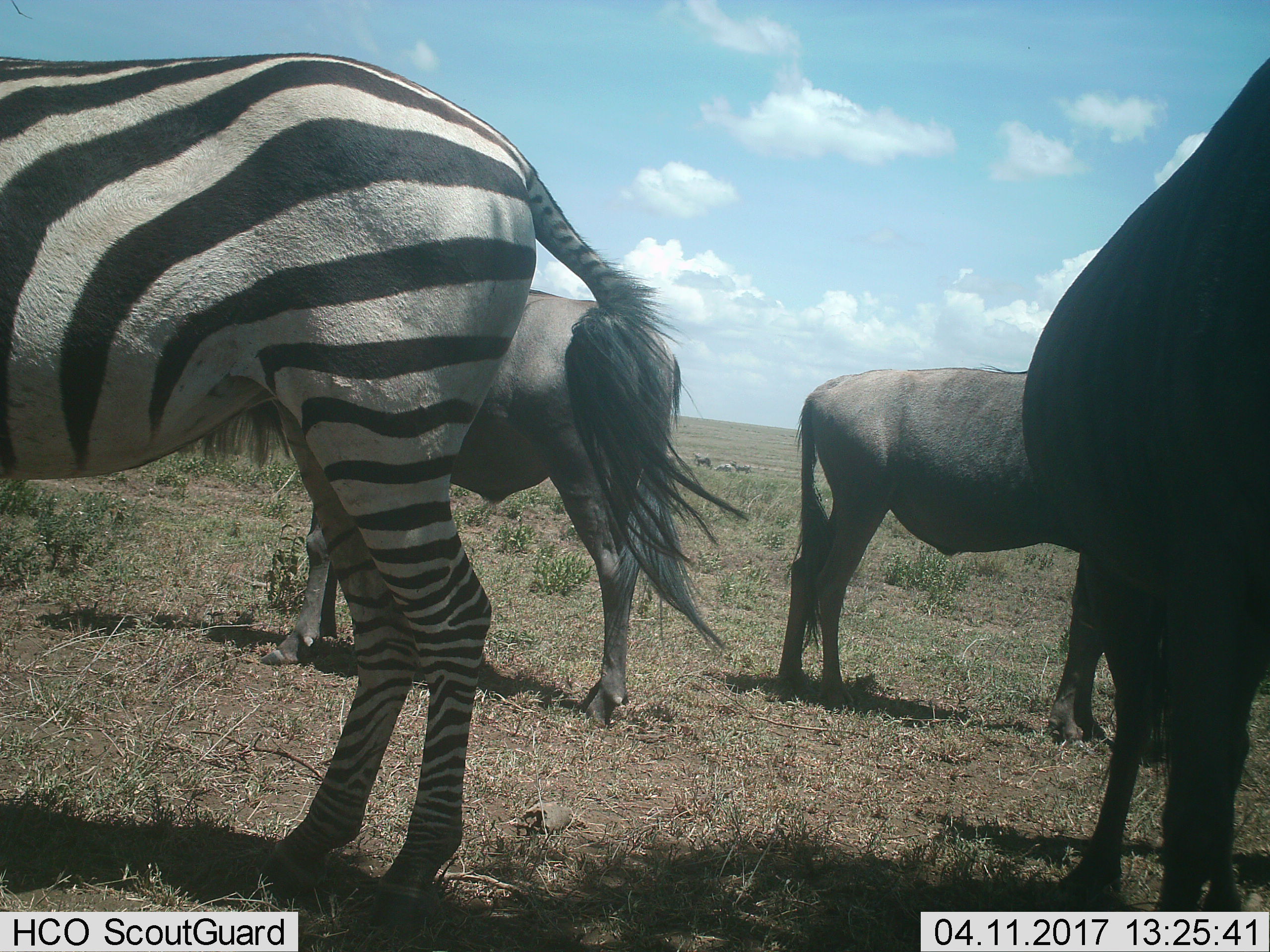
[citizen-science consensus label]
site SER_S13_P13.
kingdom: Animalia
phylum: Chordata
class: Mammalia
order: Artiodactyla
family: Bovidae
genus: Connochaetes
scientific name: Connochaetes taurinus taurinus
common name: blue wildebeest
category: wildebeestblue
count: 3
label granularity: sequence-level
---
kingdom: Animalia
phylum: Chordata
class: Mammalia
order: Perissodactyla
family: Equidae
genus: Equus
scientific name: Equus quagga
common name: plains zebra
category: zebraplains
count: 1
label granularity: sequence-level